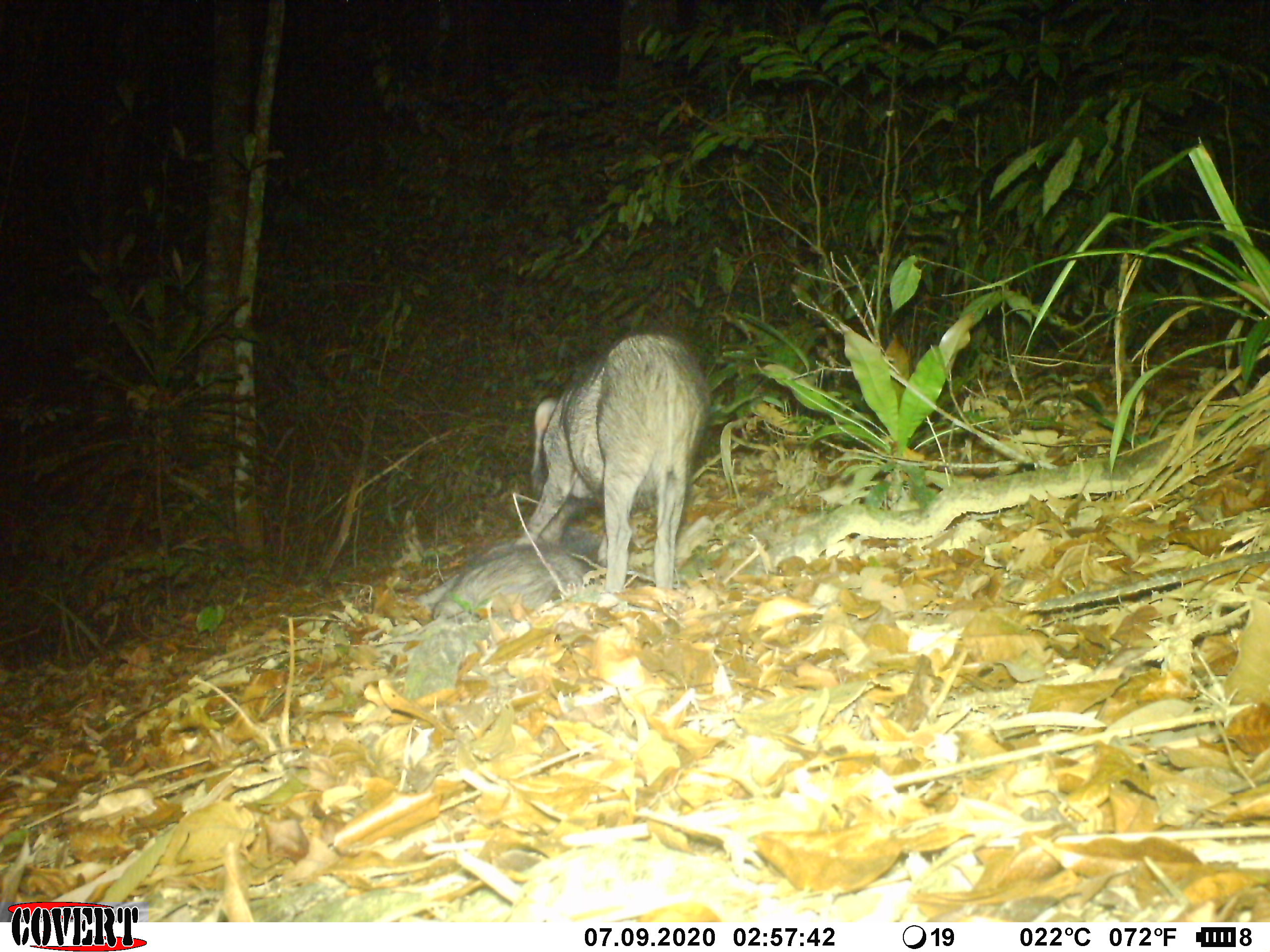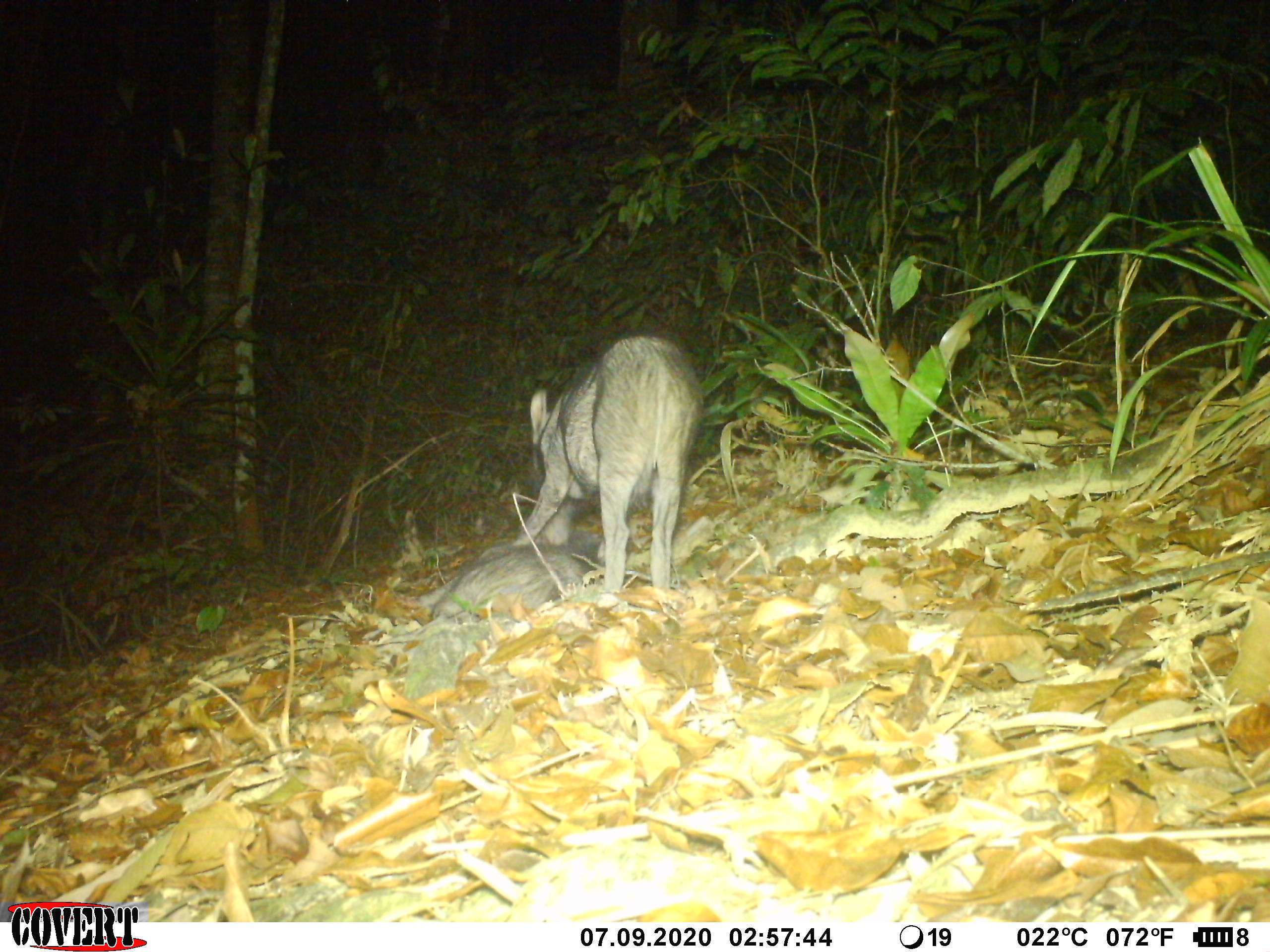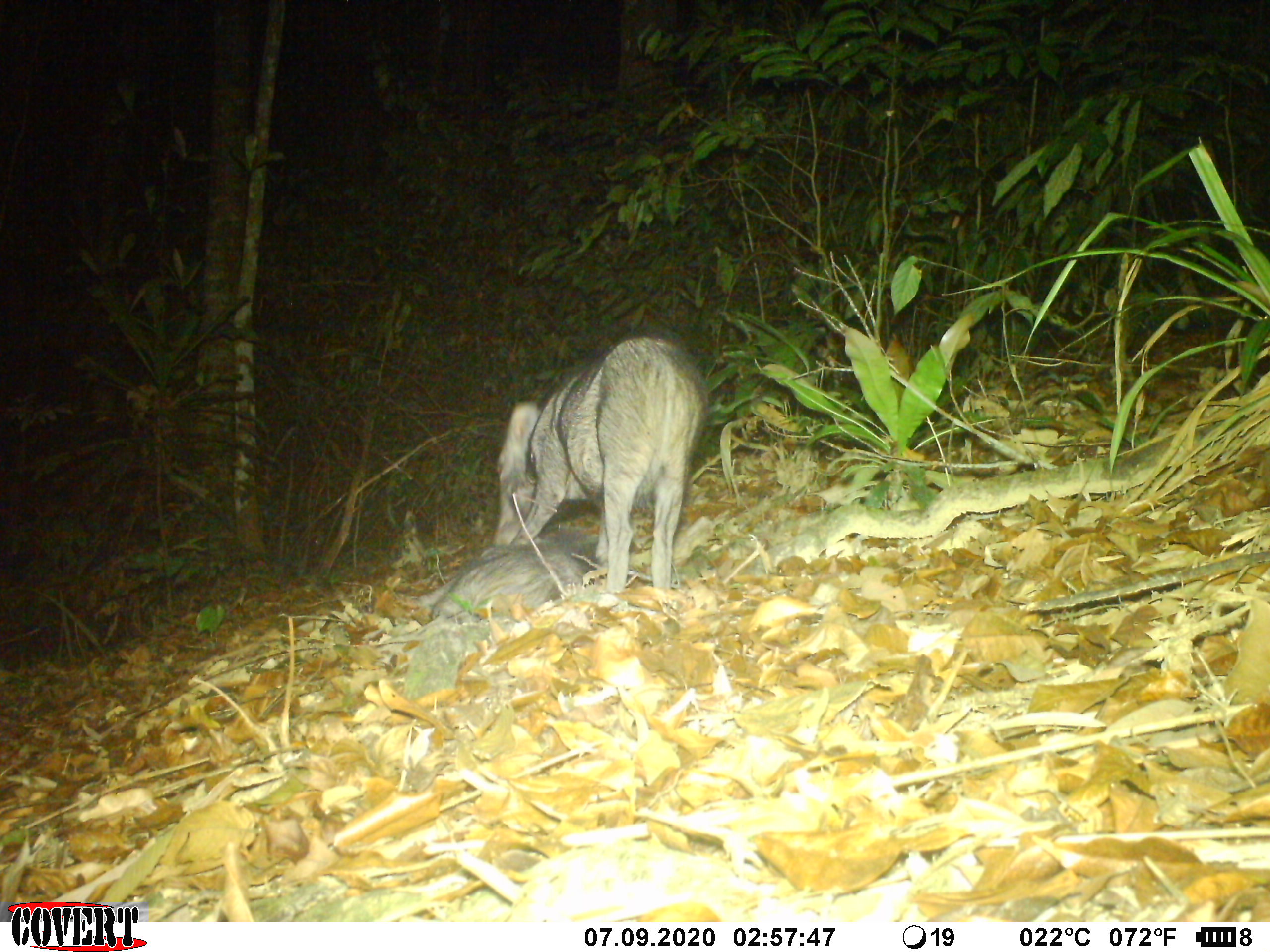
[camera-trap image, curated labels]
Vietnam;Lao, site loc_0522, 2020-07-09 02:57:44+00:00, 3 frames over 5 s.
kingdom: Animalia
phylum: Chordata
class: Mammalia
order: Artiodactyla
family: Suidae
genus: Sus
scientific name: Sus scrofa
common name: eurasian wild pig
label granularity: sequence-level